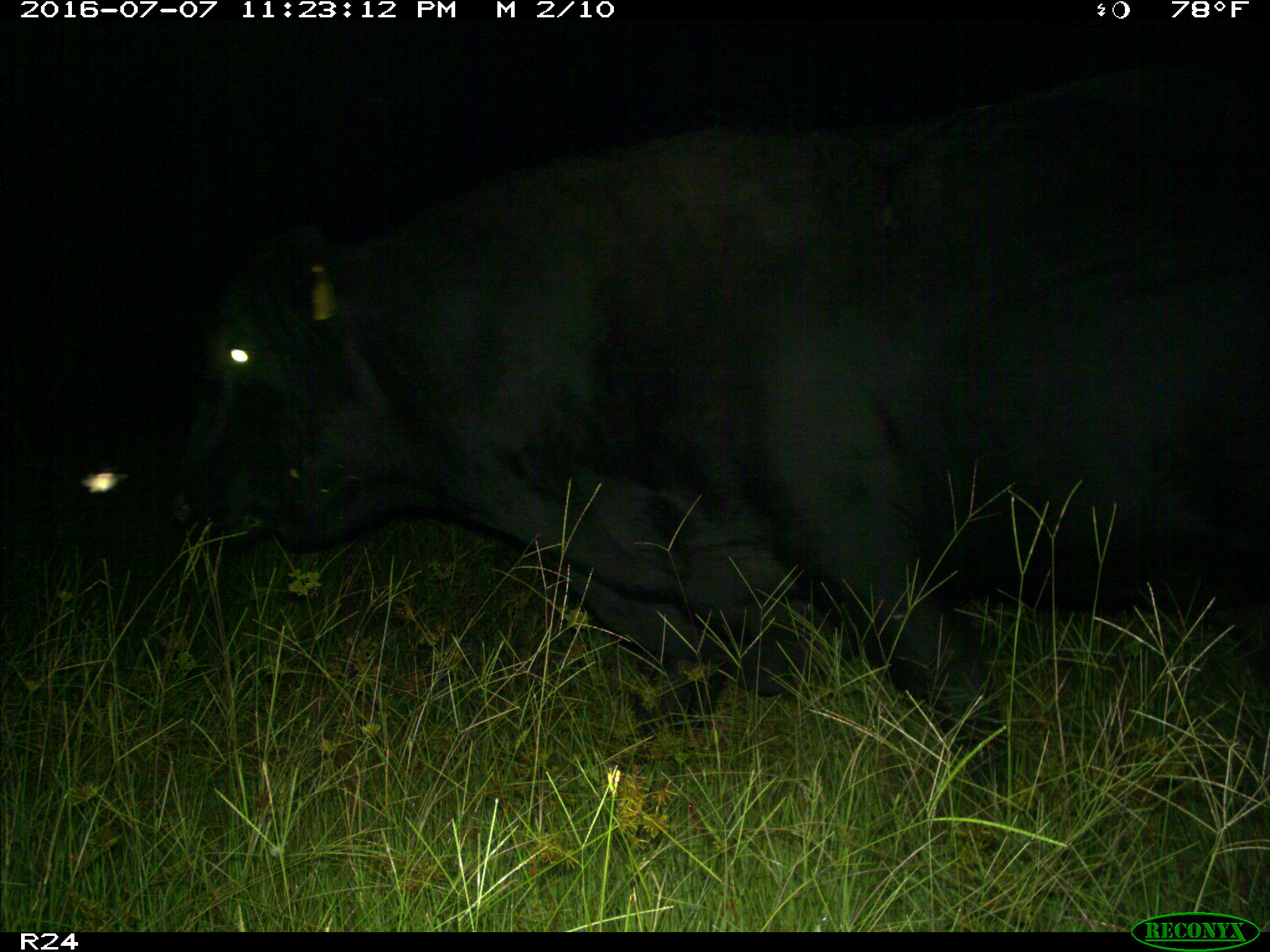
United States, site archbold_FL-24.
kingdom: Animalia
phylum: Chordata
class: Mammalia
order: Artiodactyla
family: Bovidae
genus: Bos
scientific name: Bos taurus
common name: domestic cow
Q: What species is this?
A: Bos taurus (domestic cow).